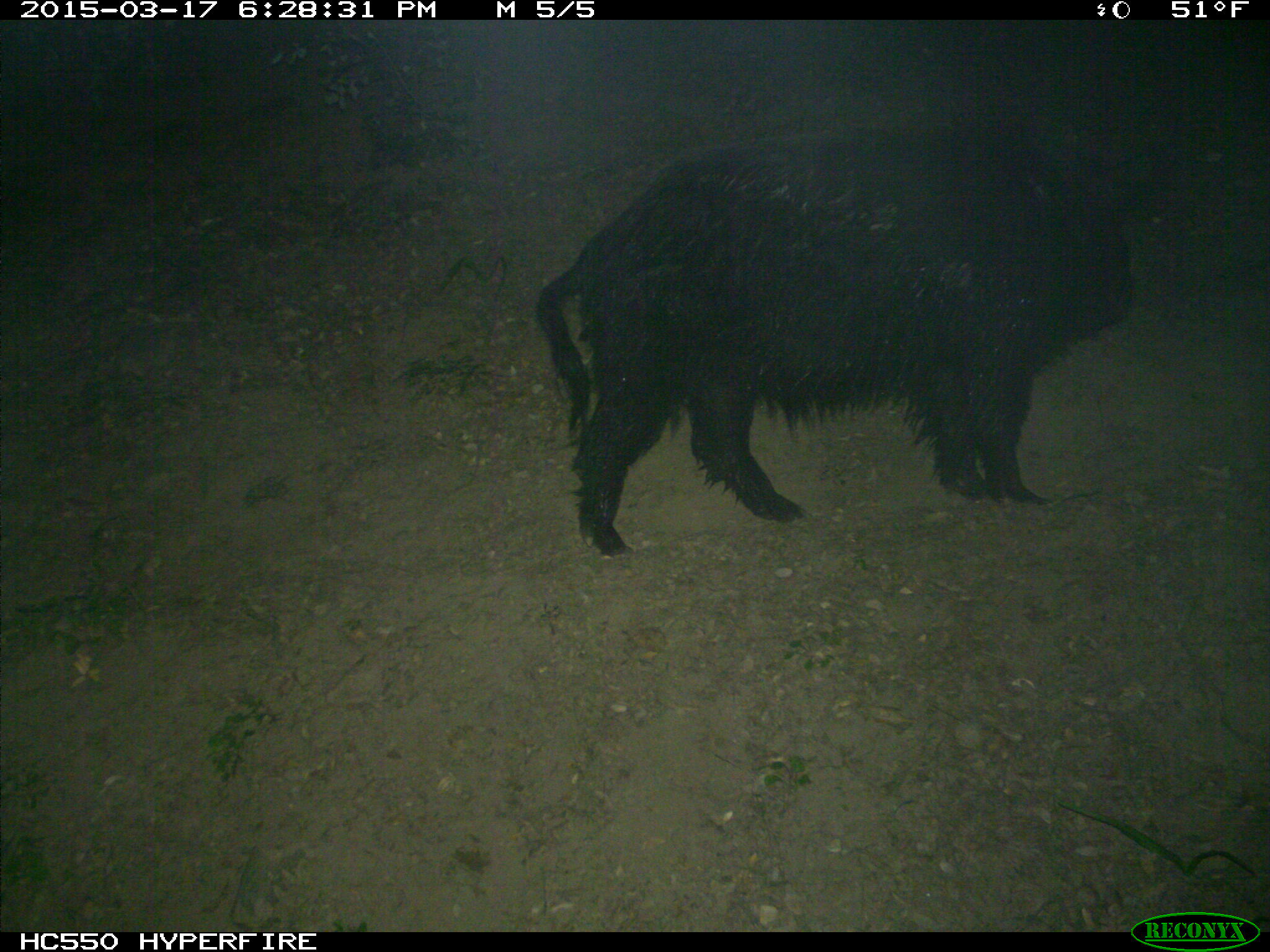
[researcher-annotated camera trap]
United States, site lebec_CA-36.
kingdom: Animalia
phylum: Chordata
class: Mammalia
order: Artiodactyla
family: Suidae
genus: Sus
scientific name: Sus scrofa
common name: wild boar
Sus scrofa (wild boar).